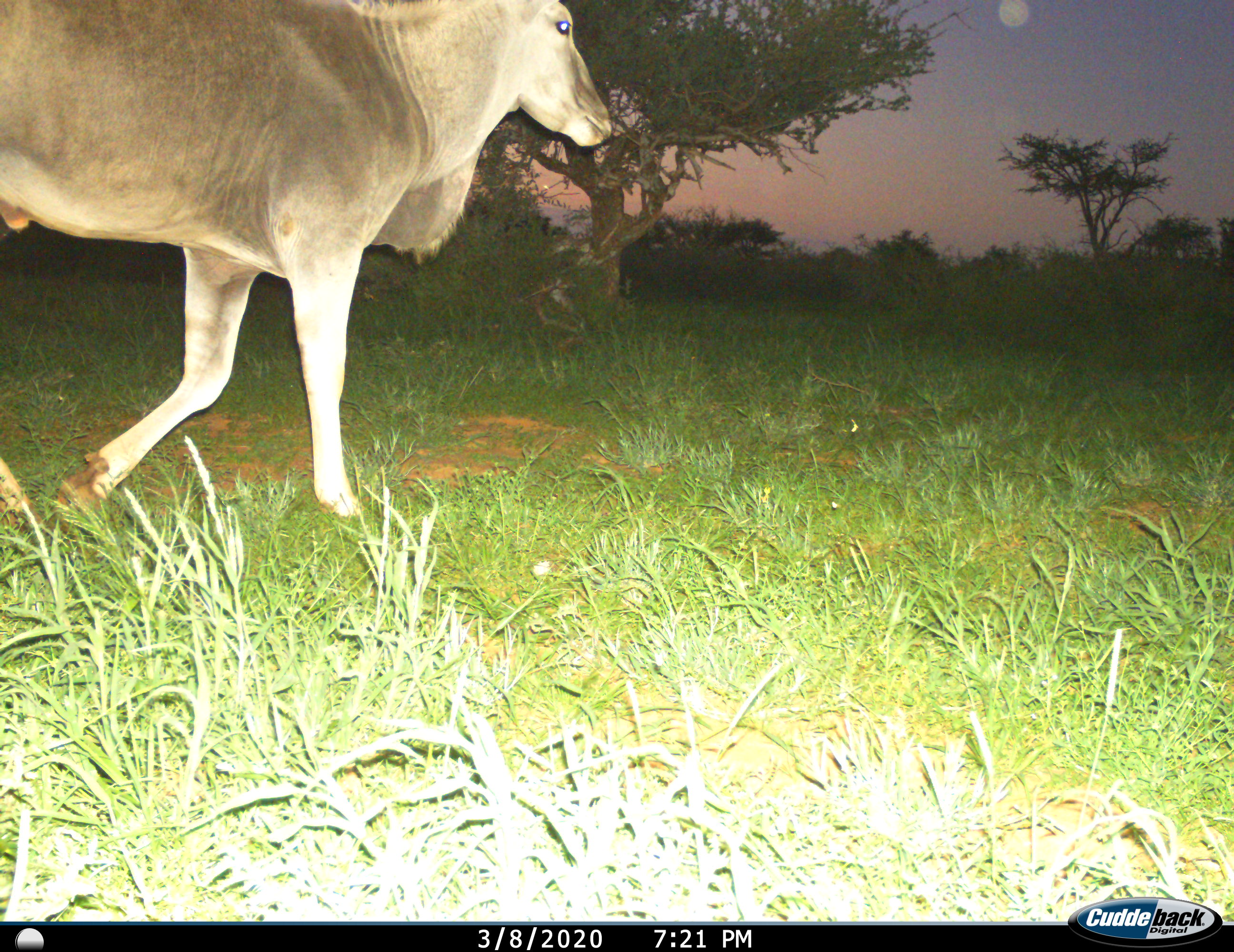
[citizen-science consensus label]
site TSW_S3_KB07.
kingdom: Animalia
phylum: Chordata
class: Mammalia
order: Artiodactyla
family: Bovidae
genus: Tragelaphus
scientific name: Tragelaphus oryx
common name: eland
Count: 1.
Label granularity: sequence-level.